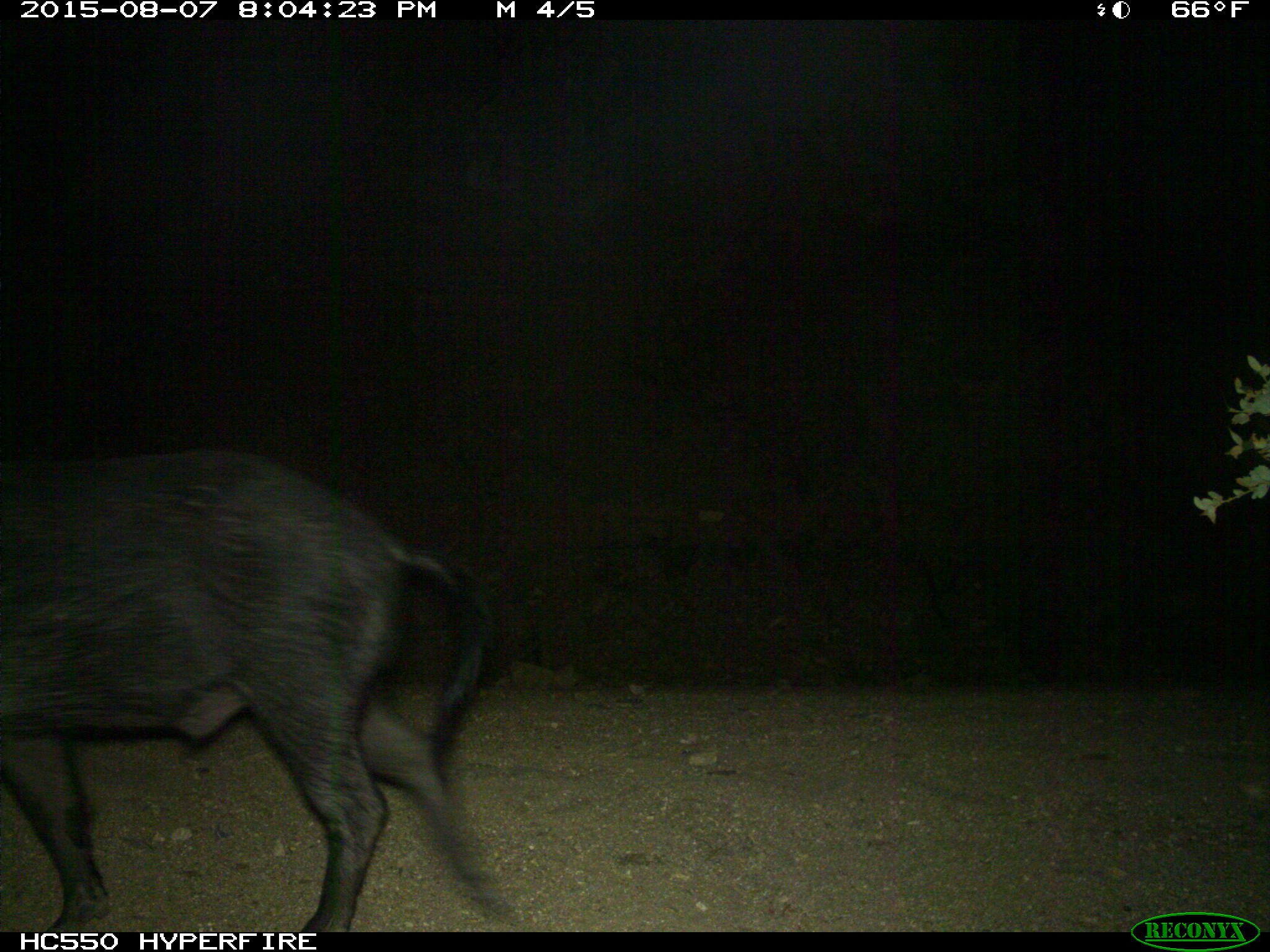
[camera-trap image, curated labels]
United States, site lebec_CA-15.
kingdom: Animalia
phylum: Chordata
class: Mammalia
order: Artiodactyla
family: Suidae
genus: Sus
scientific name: Sus scrofa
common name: wild boar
Sus scrofa (wild boar).